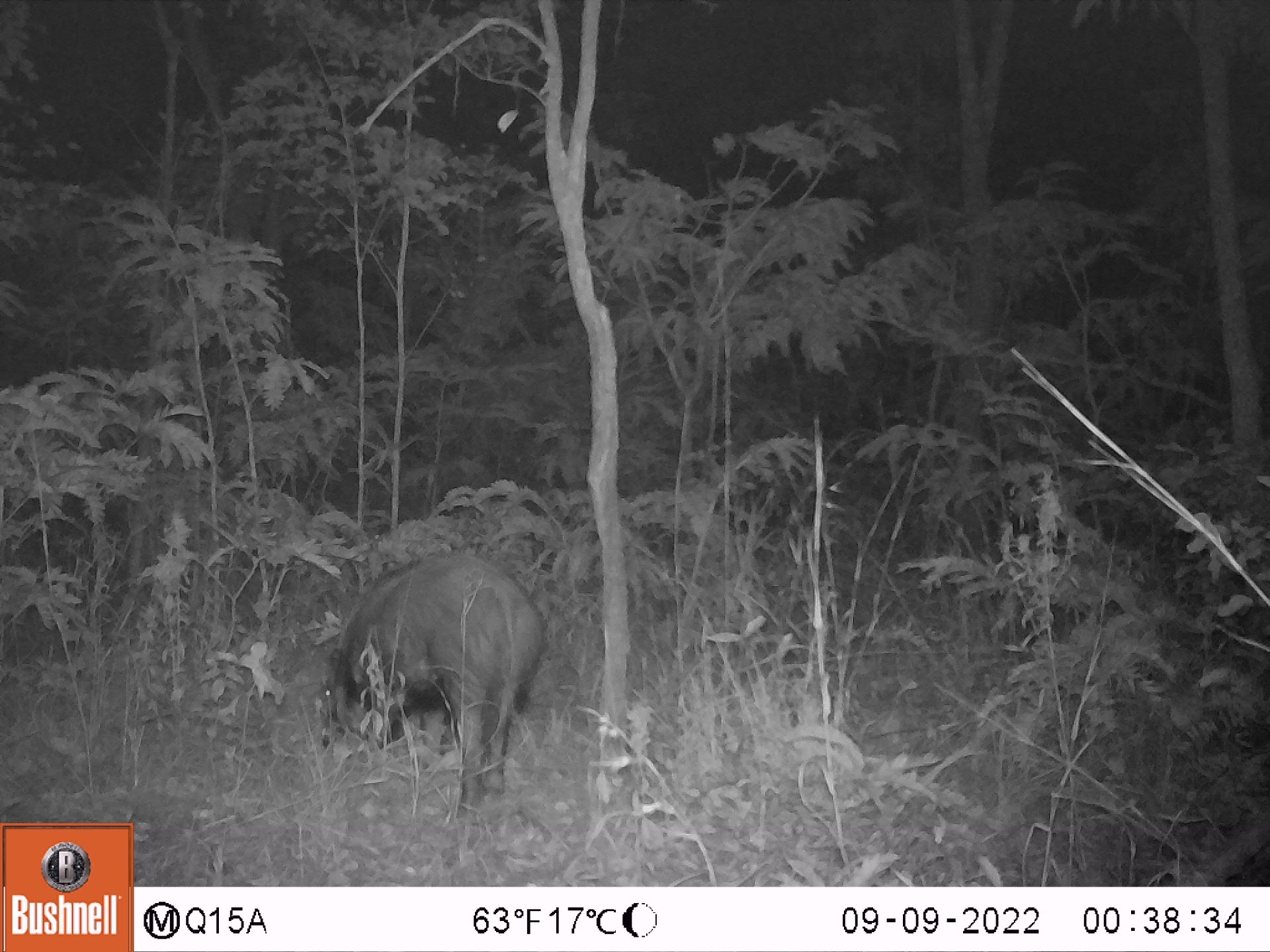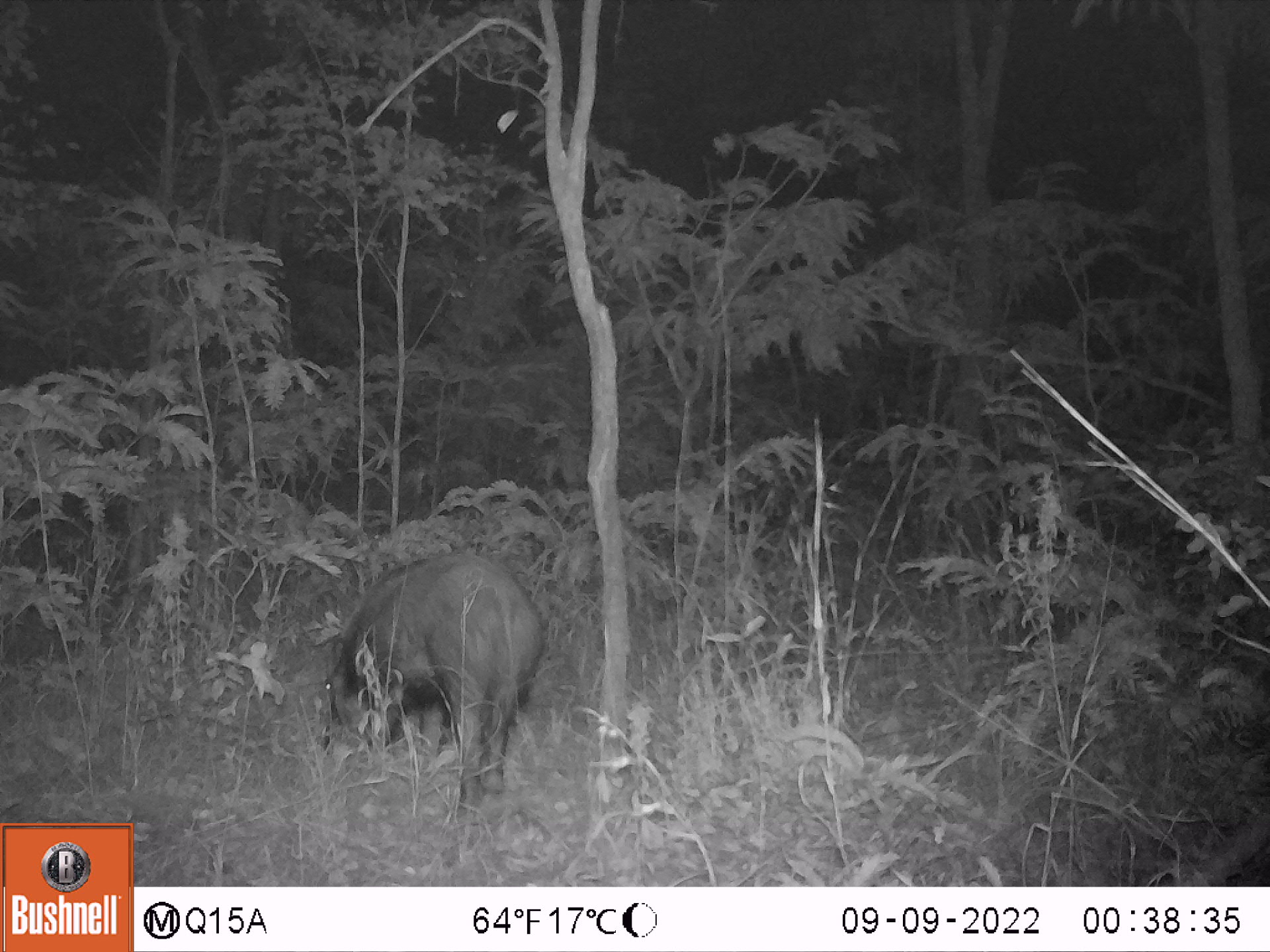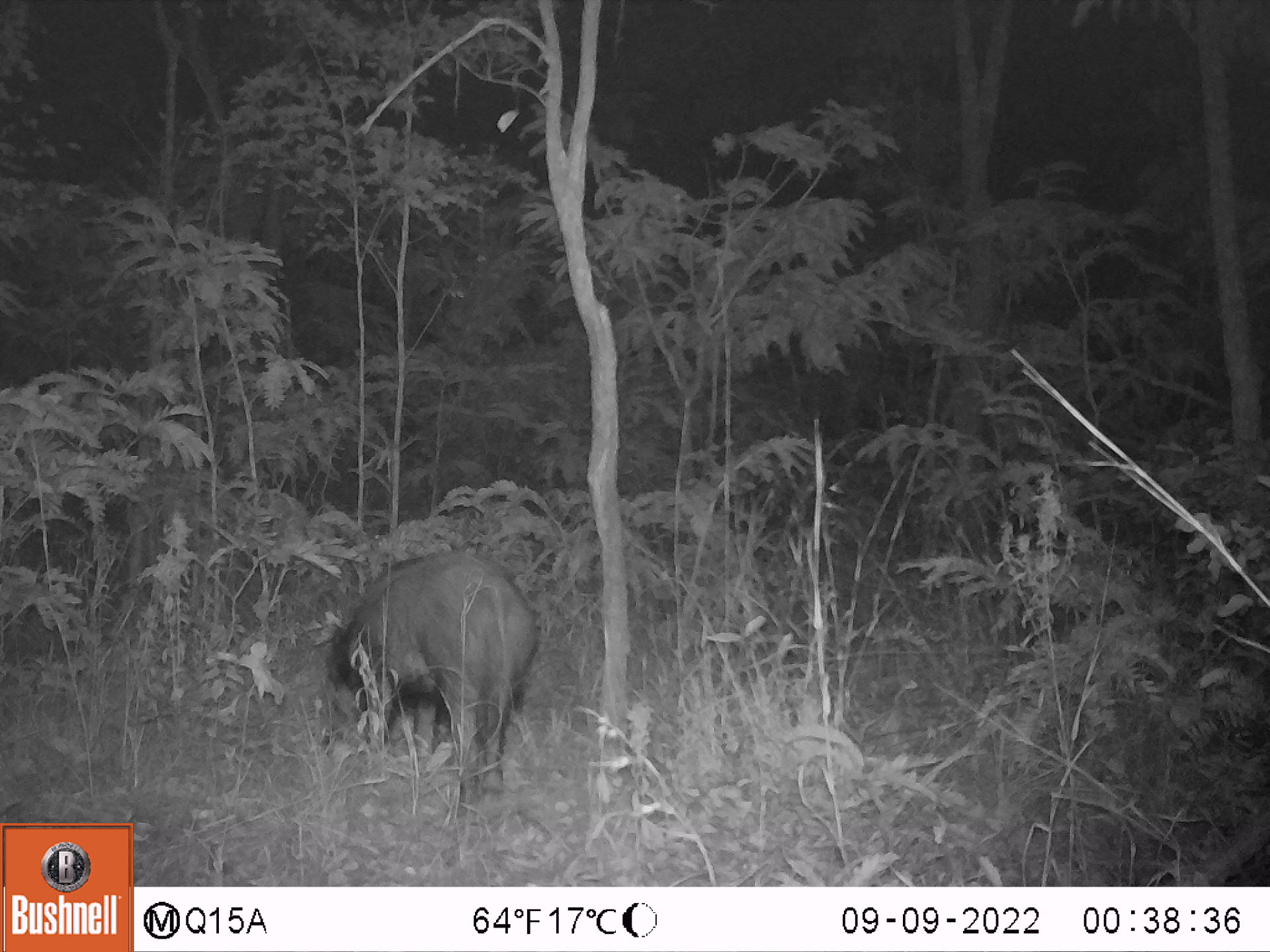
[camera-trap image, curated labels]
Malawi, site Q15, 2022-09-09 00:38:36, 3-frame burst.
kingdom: Animalia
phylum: Chordata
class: Mammalia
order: Artiodactyla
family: Suidae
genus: Potamochoerus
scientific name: Potamochoerus larvatus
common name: bushpig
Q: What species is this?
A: Bushpig (Potamochoerus larvatus).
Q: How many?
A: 1.